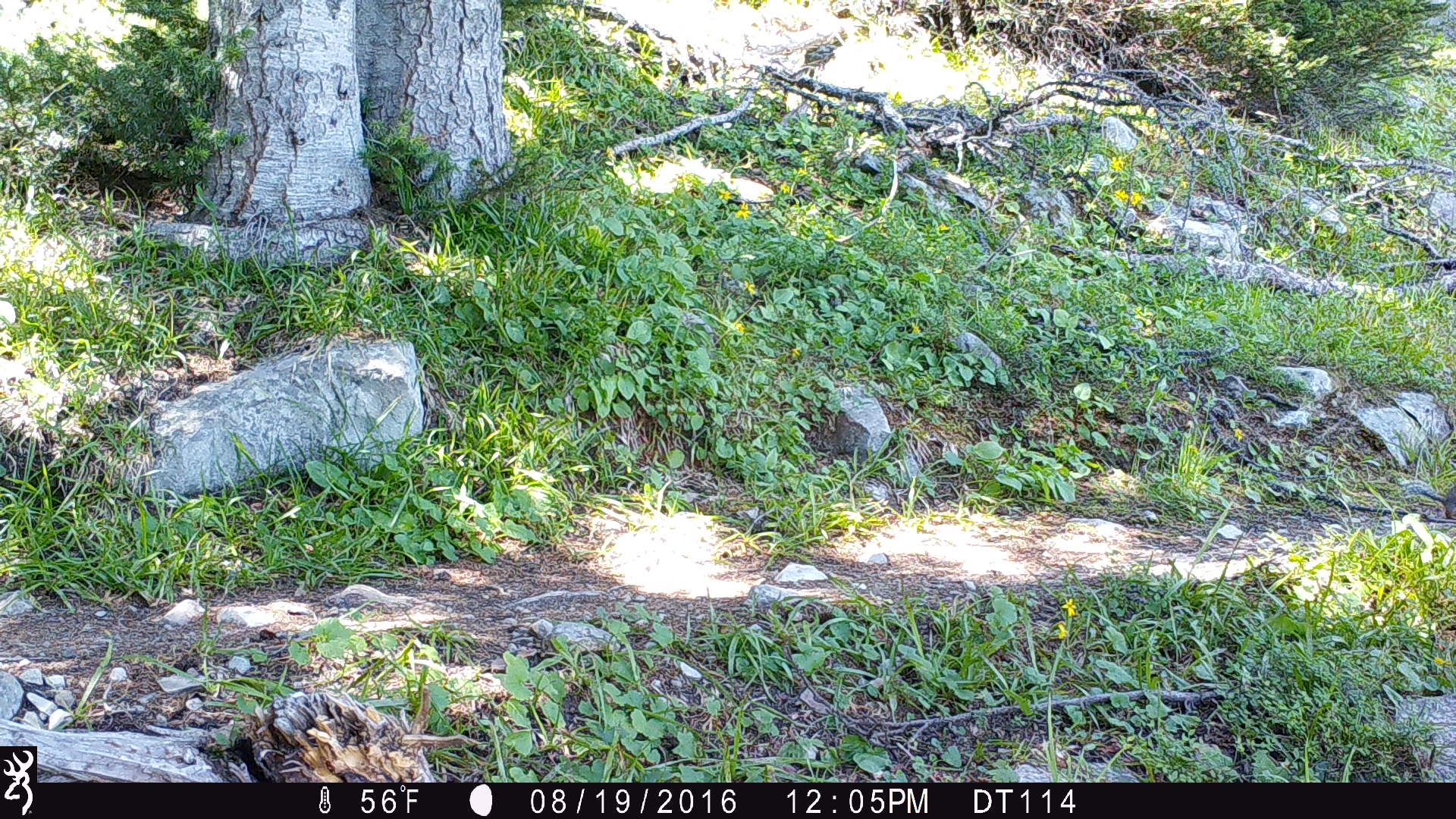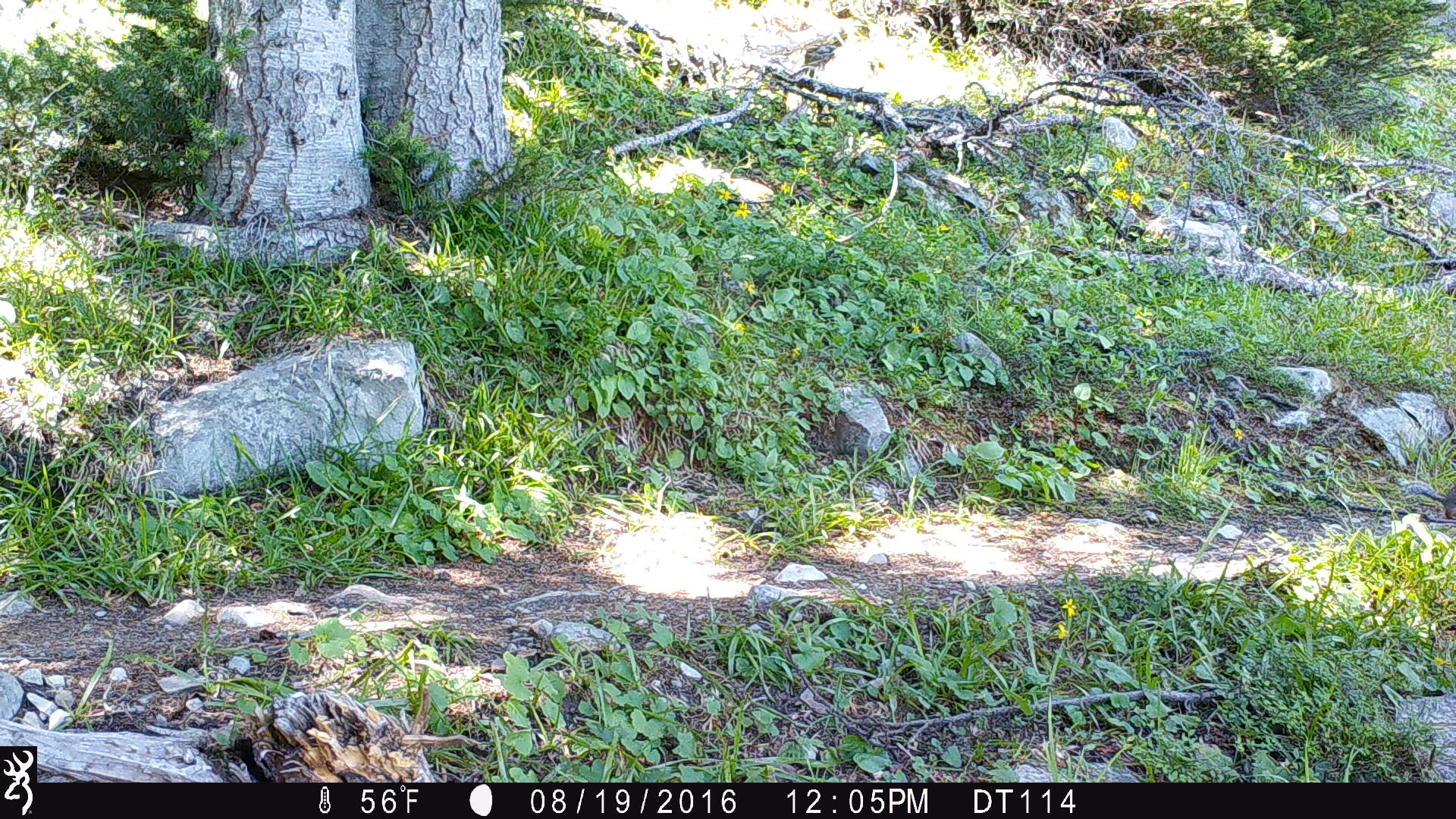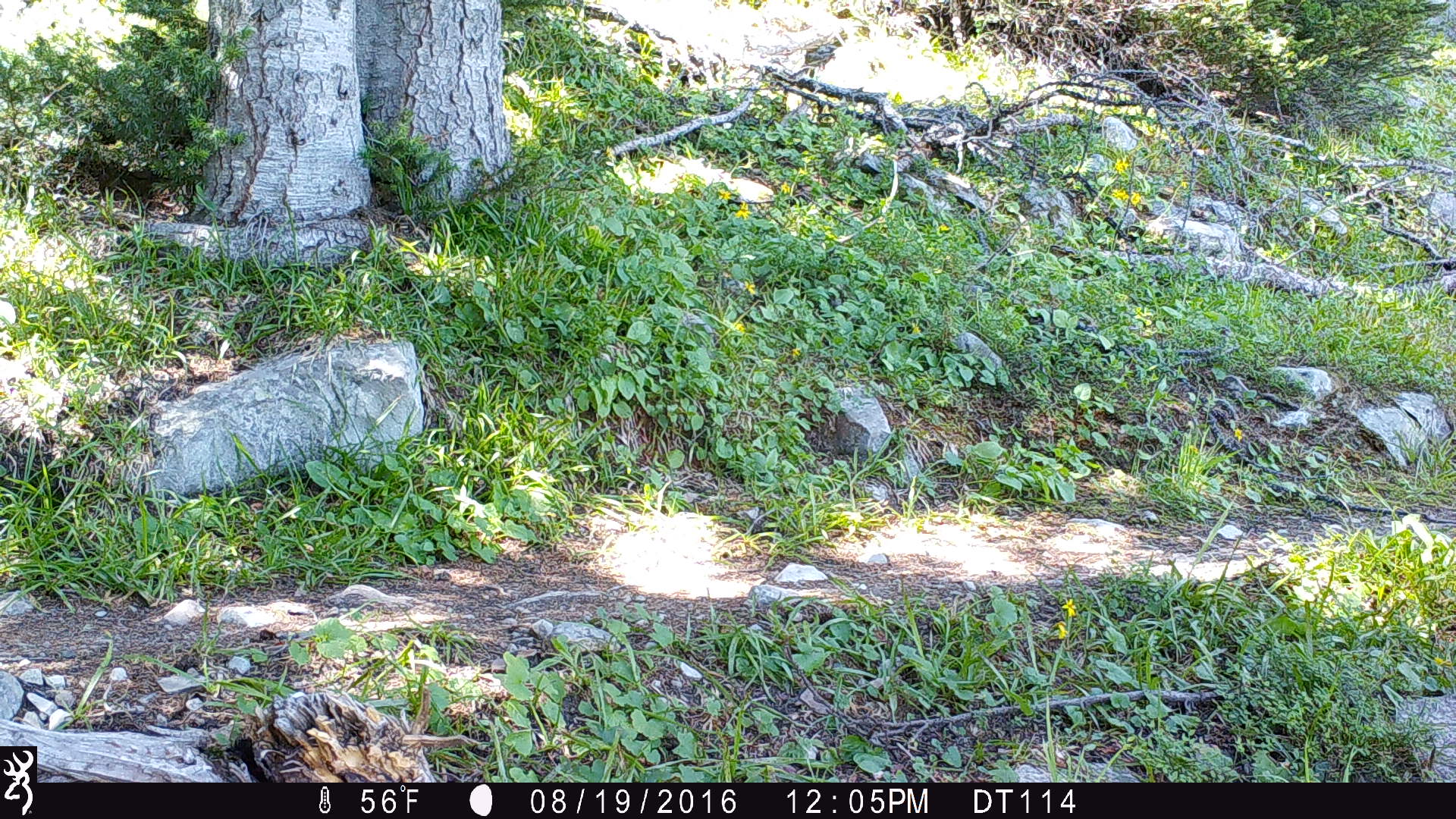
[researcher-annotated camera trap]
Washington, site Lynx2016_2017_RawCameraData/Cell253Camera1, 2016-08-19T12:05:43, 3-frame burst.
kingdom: Animalia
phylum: Chordata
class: Mammalia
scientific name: Mammalia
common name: small mammal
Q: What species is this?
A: Small mammal (Mammalia).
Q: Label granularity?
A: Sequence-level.